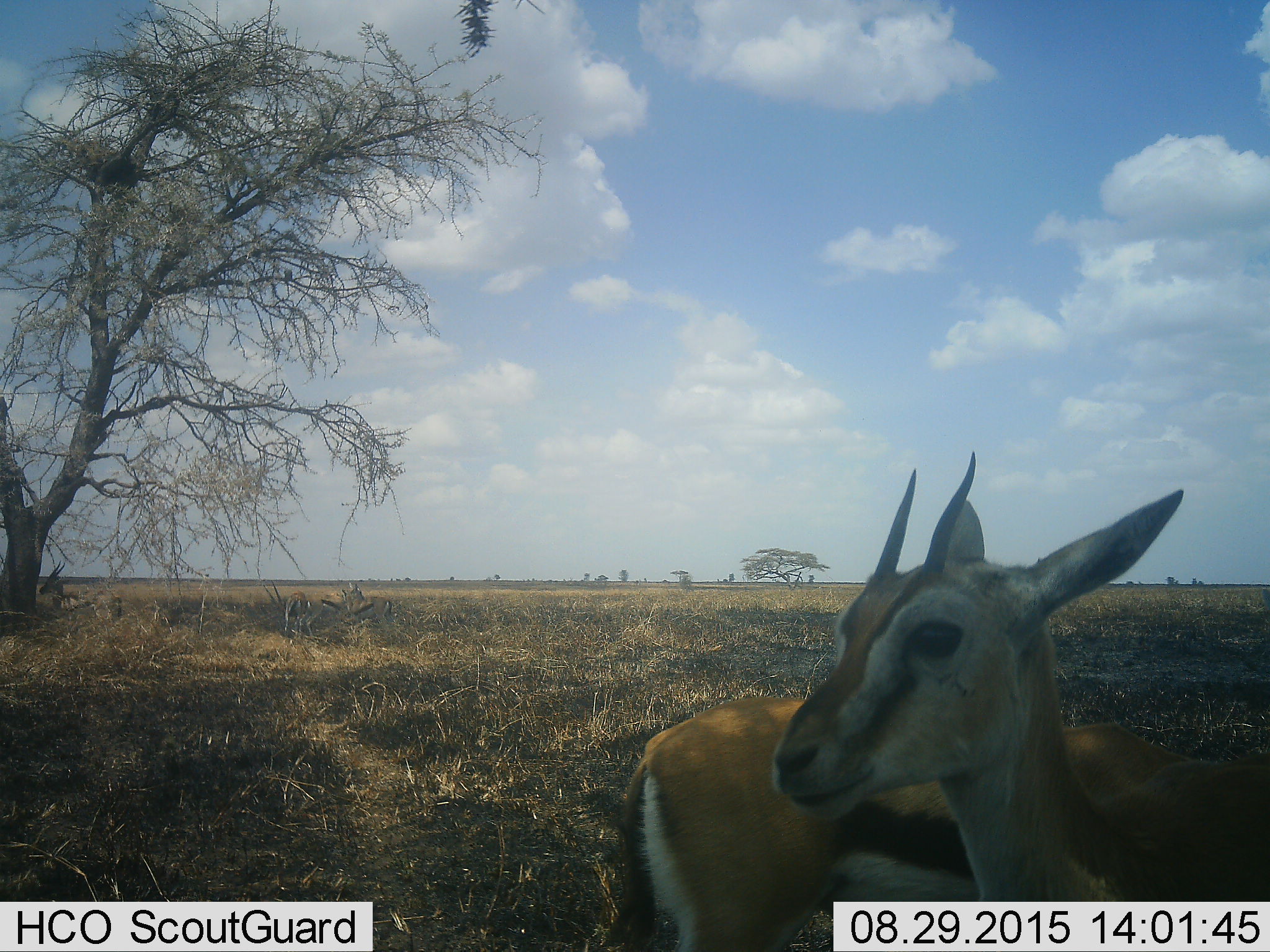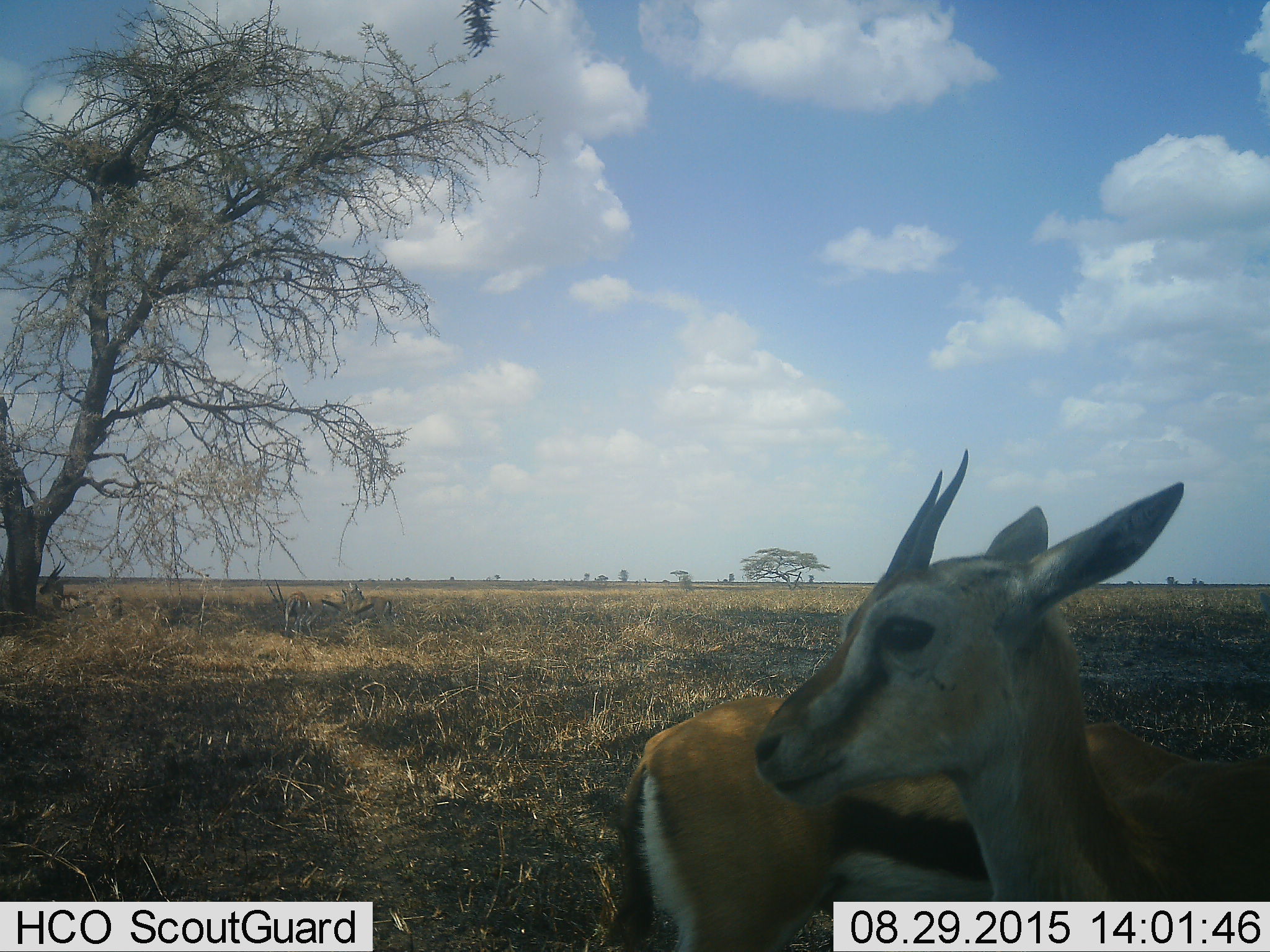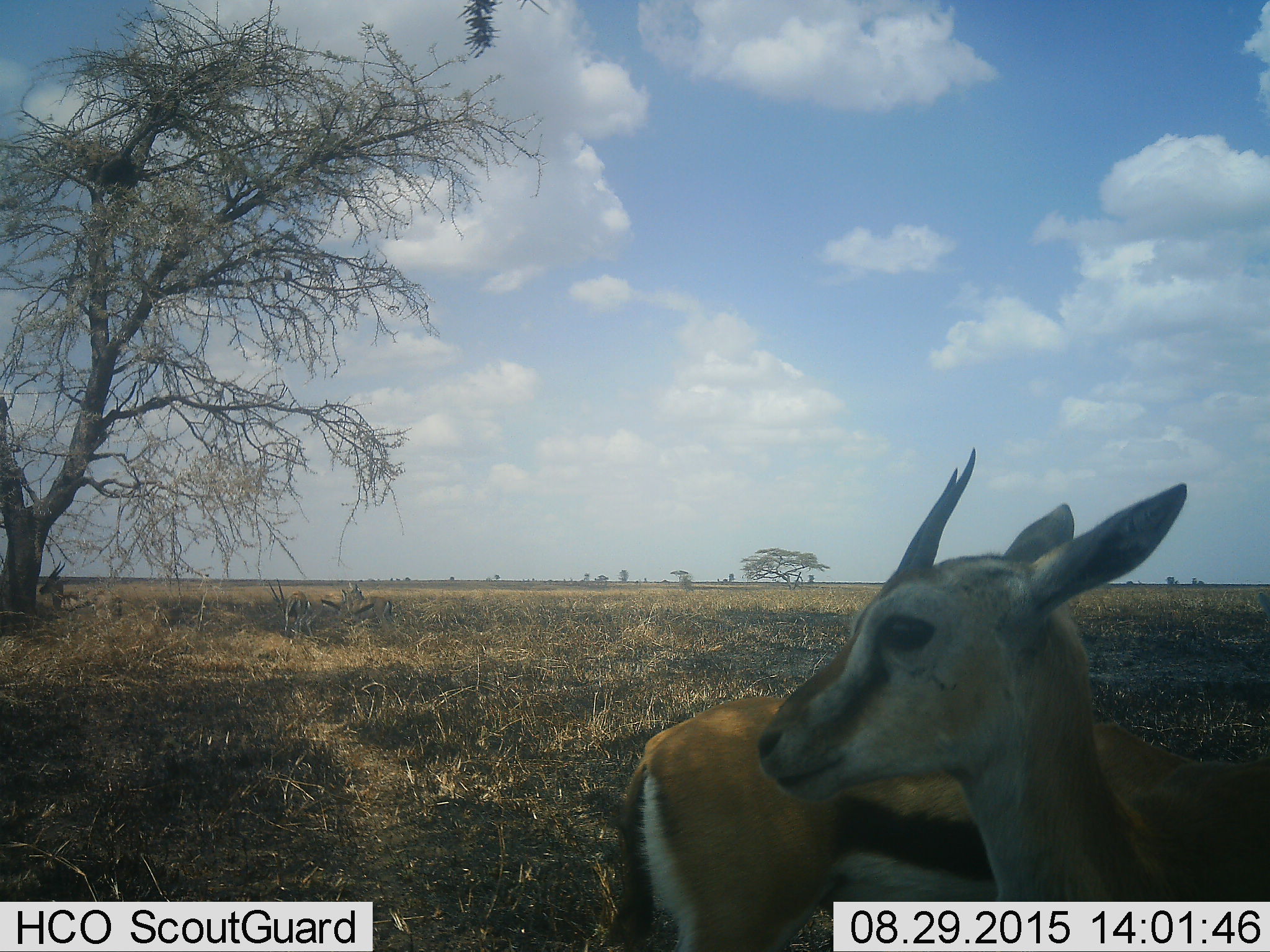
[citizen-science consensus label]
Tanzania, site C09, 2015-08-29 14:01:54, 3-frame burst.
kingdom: Animalia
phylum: Chordata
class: Mammalia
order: Artiodactyla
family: Bovidae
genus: Eudorcas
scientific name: Eudorcas thomsonii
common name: thomson's gazelle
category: gazellethomsons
Gazellethomsons (thomson's gazelle) (Eudorcas thomsonii), count 5. Behavior (volunteer vote fractions): standing 76%, resting 18%, moving 12%, interacting 0%. Young present (vote fraction): 12%. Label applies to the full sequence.